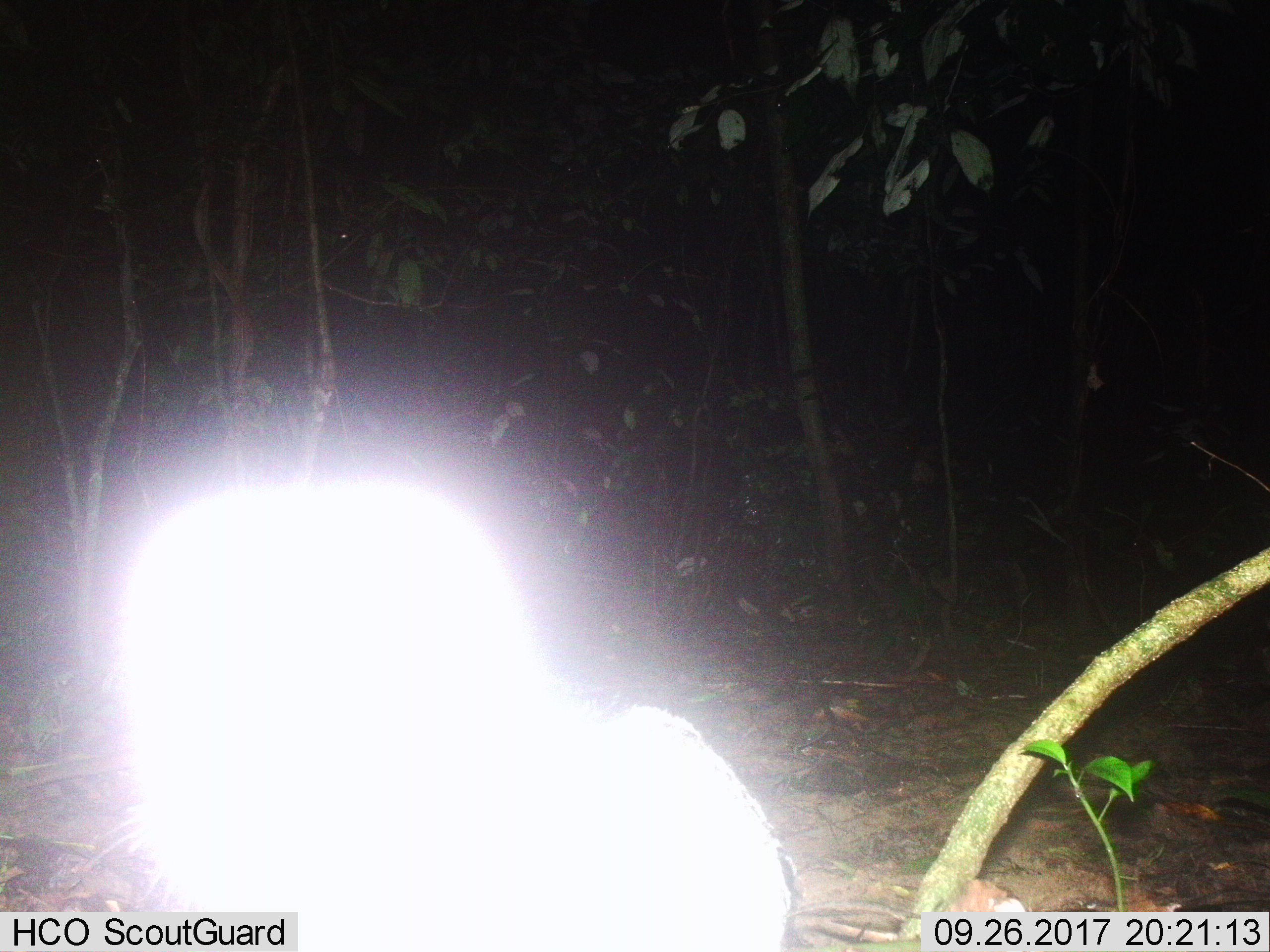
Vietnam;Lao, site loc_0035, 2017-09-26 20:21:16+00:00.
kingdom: Animalia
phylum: Chordata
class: Mammalia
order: Carnivora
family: Viverridae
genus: Viverra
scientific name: Viverra zibetha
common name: large indian civet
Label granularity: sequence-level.